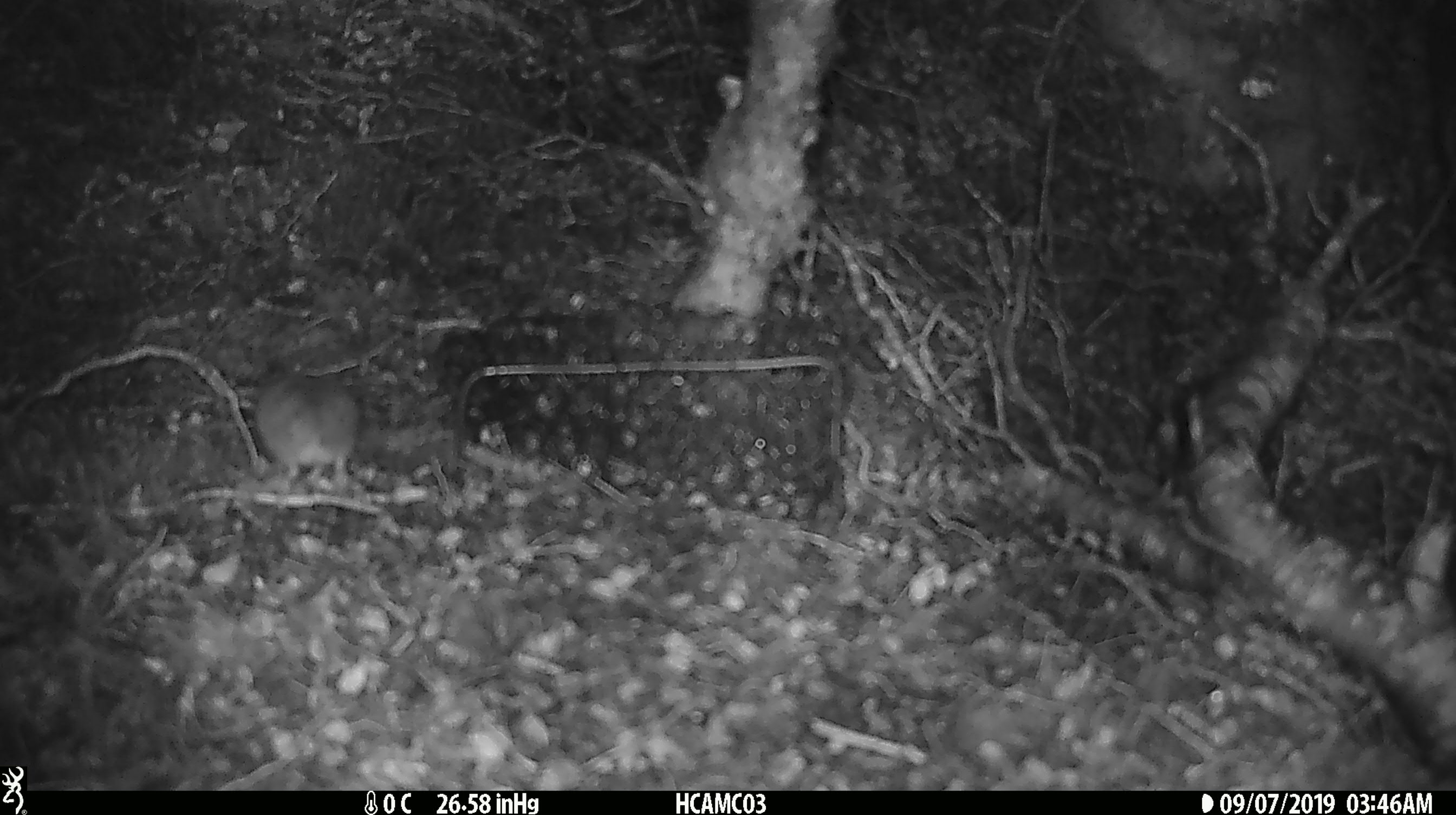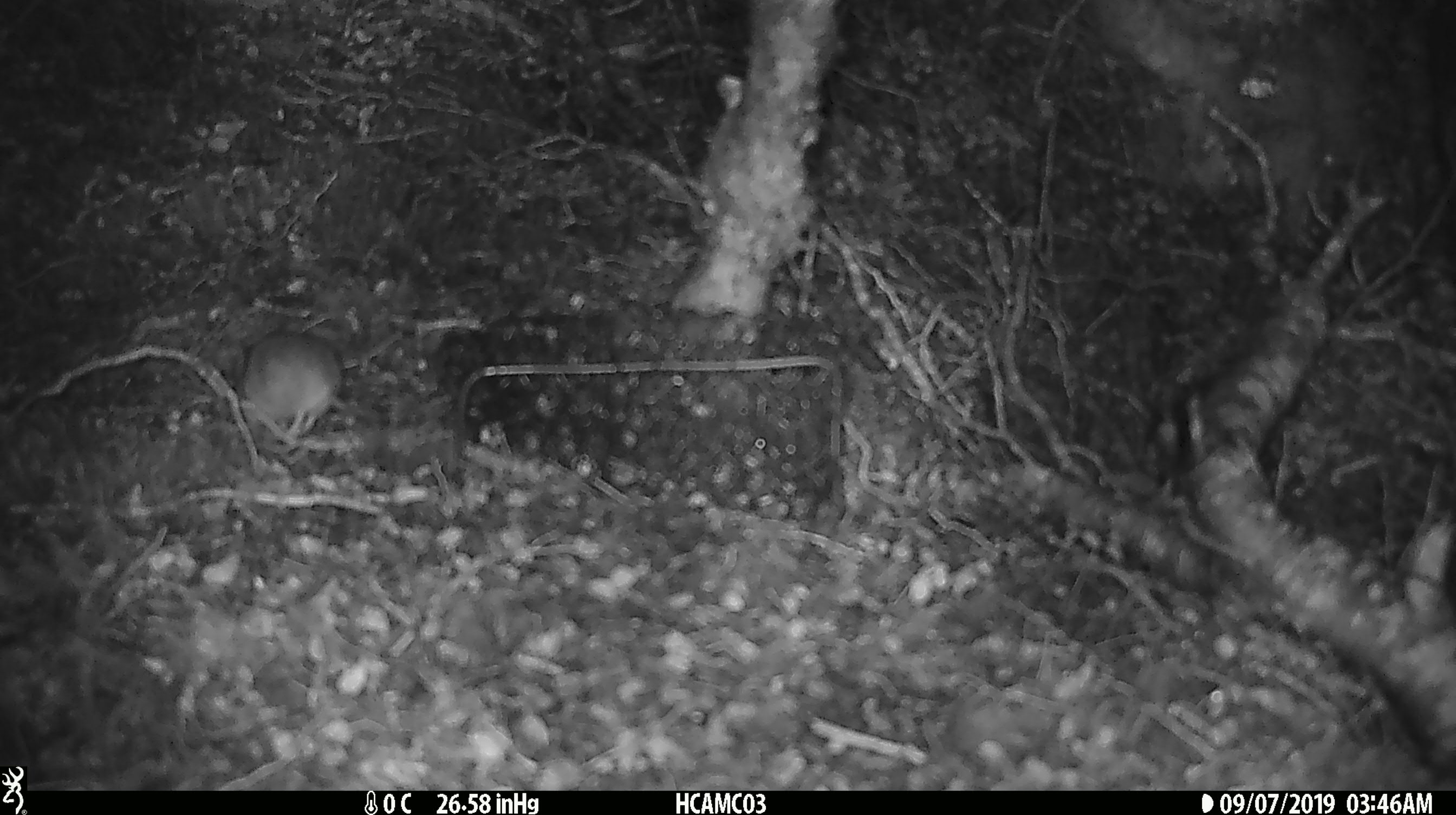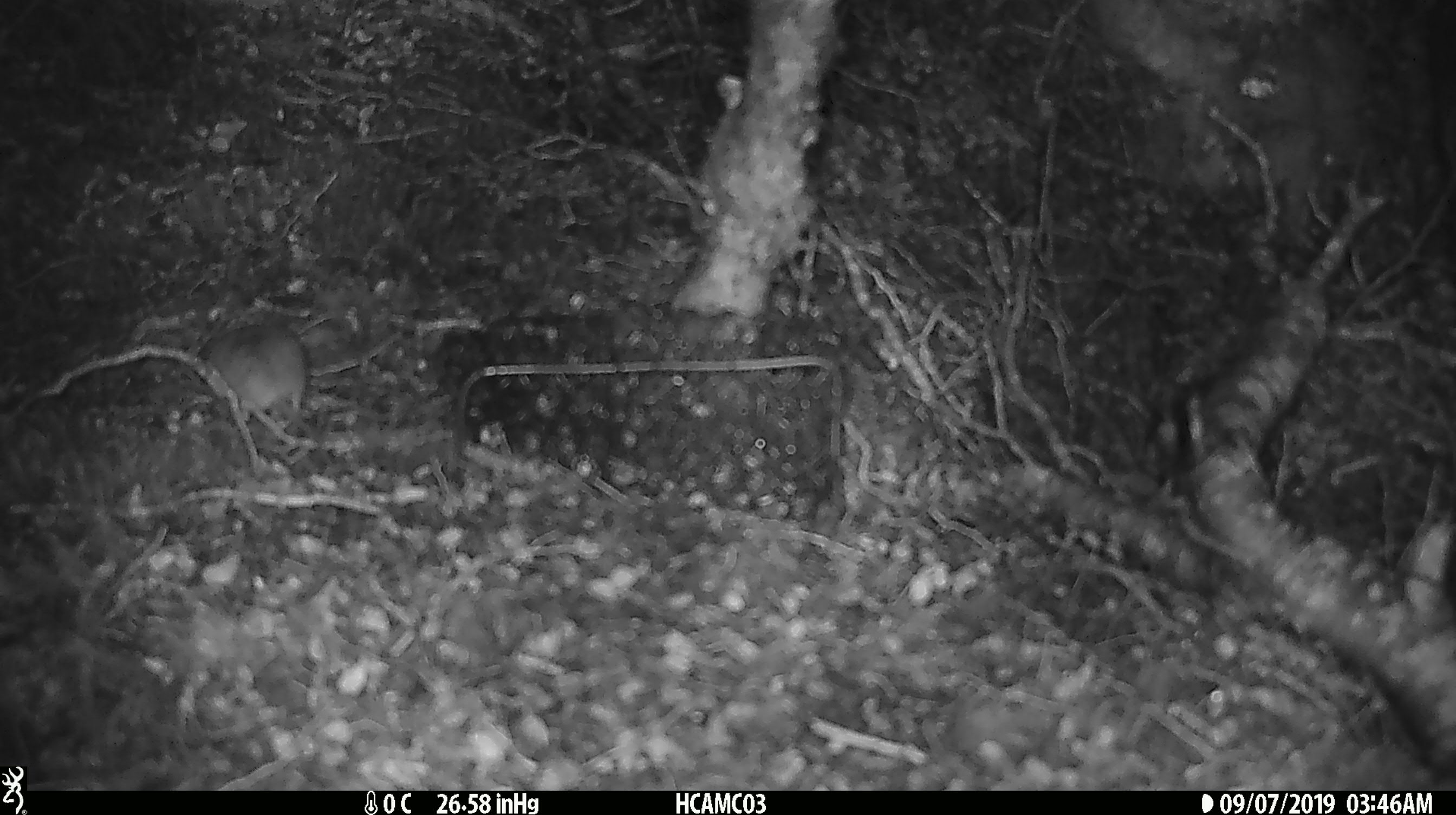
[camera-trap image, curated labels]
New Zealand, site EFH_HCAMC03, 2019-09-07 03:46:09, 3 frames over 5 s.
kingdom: Animalia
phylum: Chordata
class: Mammalia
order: Rodentia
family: Muridae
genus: Mus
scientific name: Mus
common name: mouse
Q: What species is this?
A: Mouse (Mus).